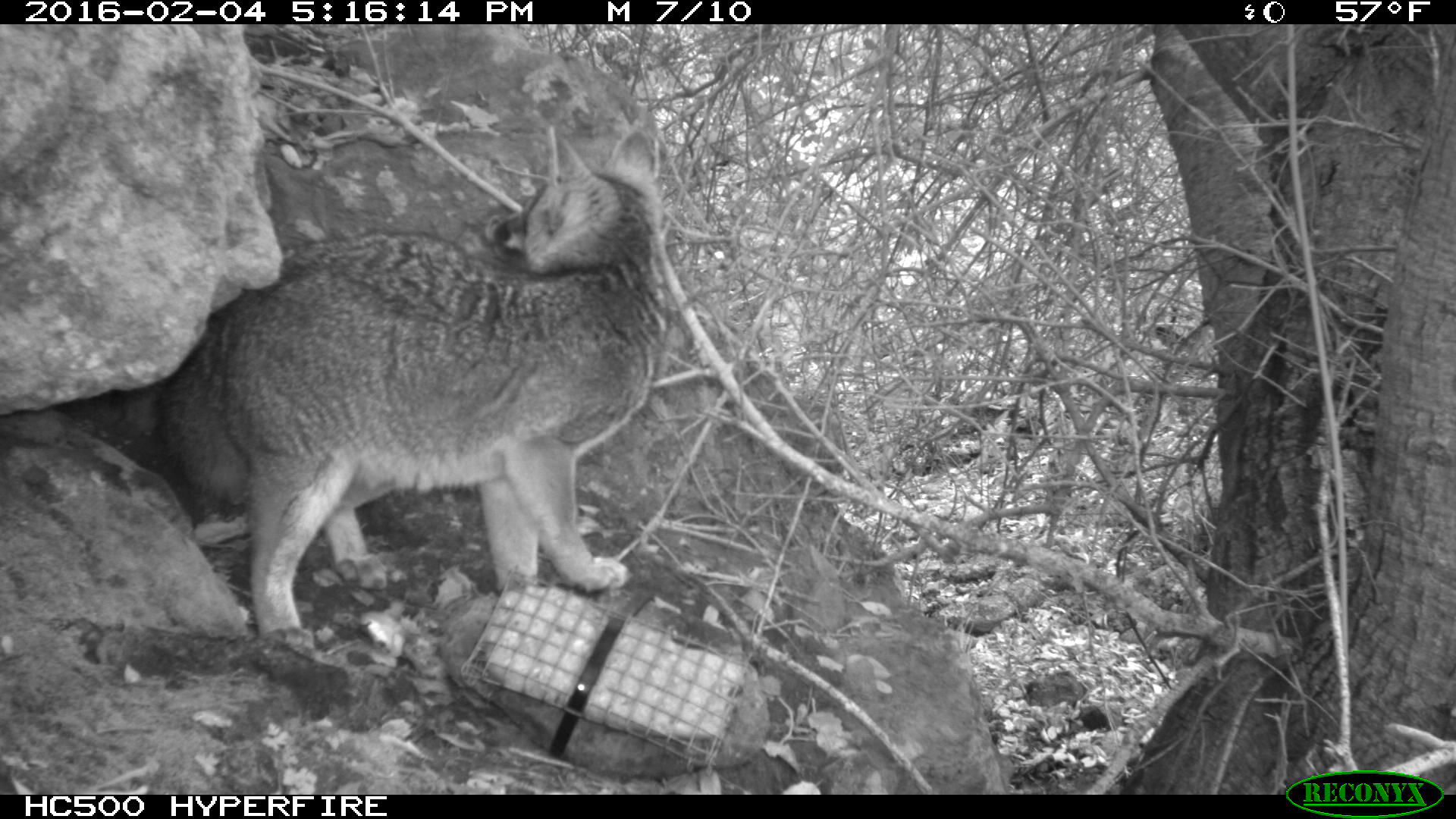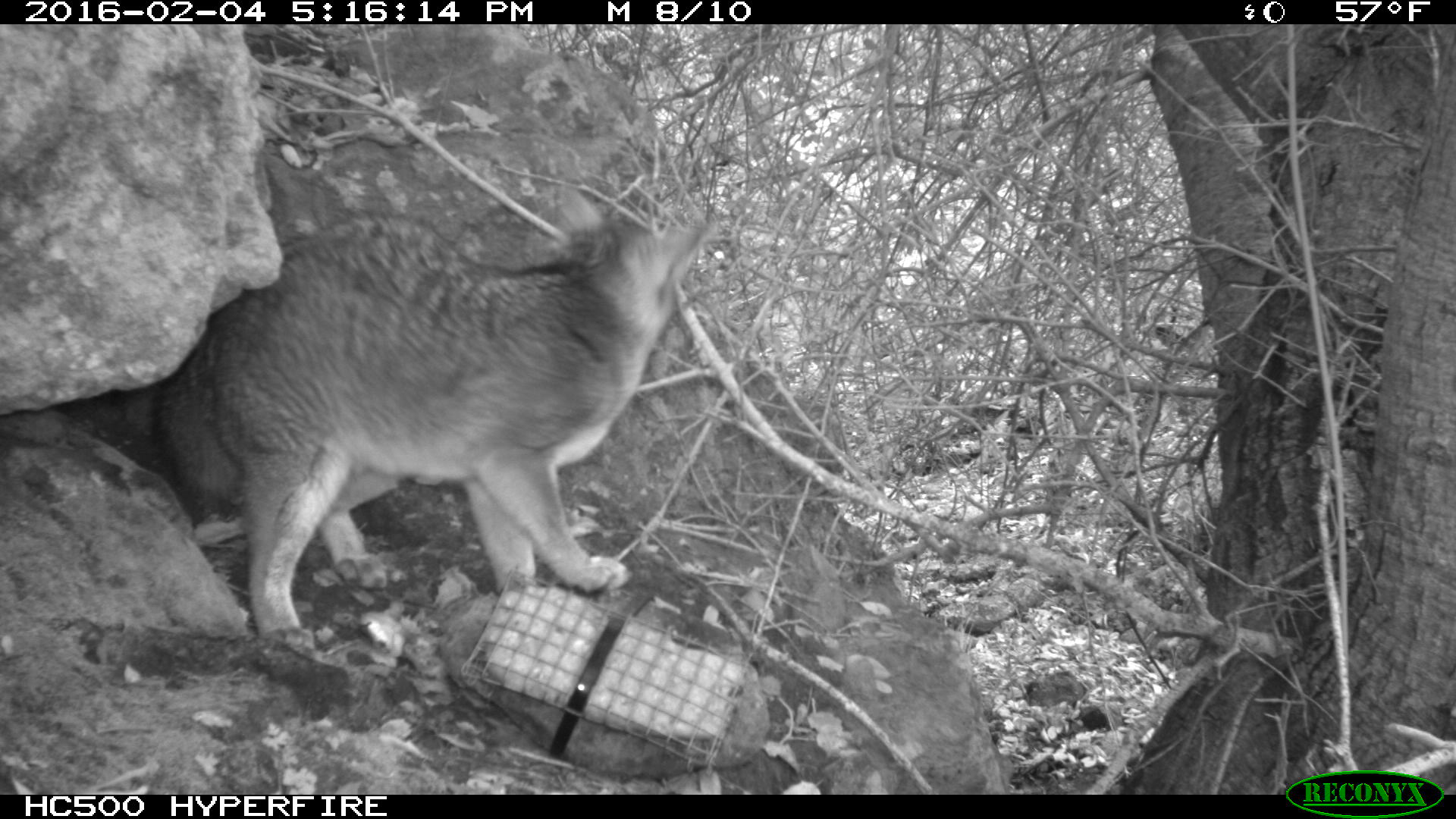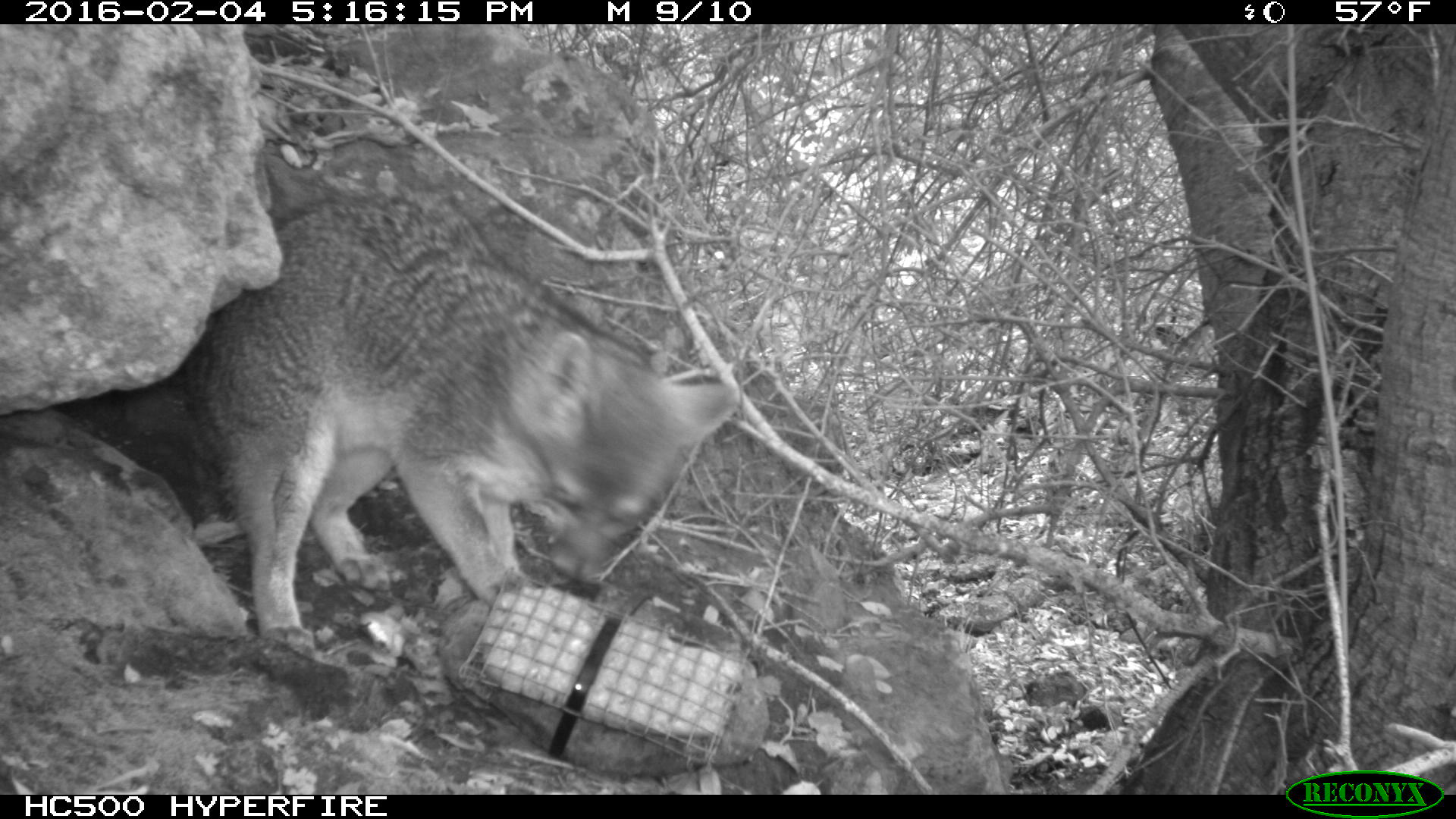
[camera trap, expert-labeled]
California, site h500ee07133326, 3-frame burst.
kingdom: Animalia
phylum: Chordata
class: Mammalia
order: Carnivora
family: Canidae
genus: Urocyon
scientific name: Urocyon littoralis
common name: island fox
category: fox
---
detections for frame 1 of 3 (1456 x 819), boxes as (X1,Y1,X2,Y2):
fox: (156,121,664,653)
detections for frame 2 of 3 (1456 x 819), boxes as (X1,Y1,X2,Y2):
fox: (153,180,719,654)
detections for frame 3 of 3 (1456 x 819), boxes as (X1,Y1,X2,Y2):
fox: (179,191,745,654)